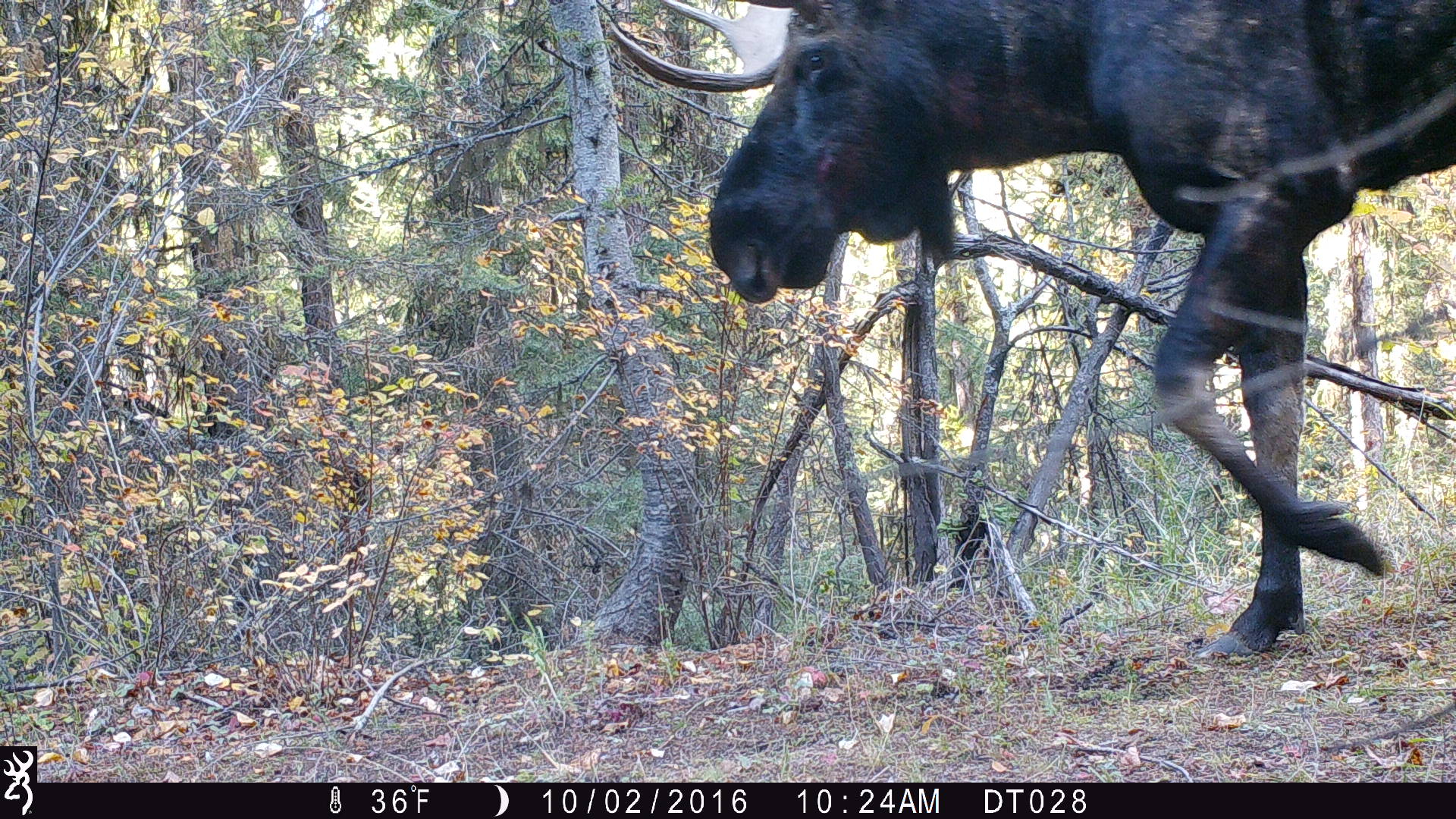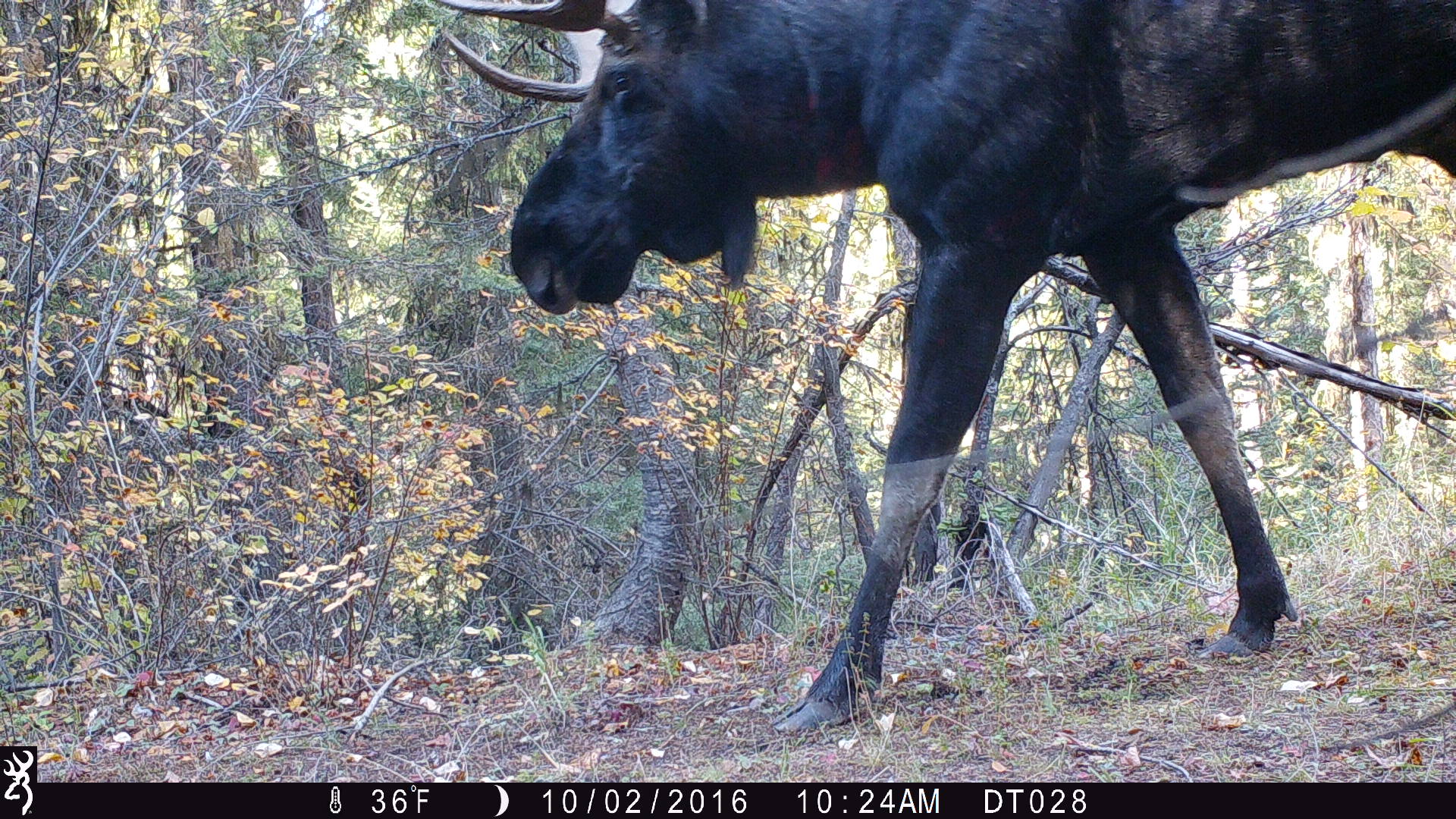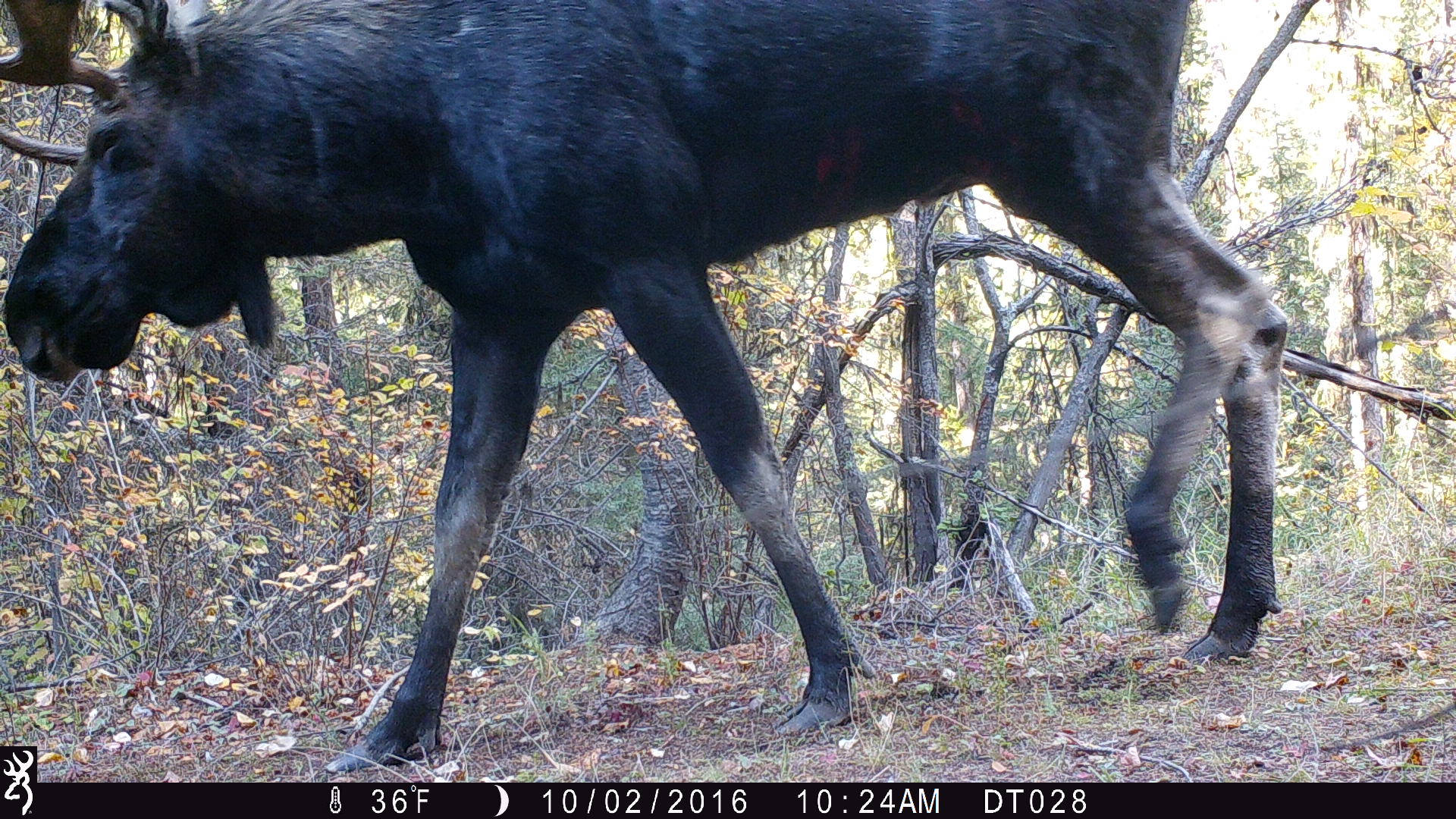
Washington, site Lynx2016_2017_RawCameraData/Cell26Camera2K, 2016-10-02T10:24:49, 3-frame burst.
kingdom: Animalia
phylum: Chordata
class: Mammalia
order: Artiodactyla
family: Cervidae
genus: Alces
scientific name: Alces alces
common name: moose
Alces alces (moose). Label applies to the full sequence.